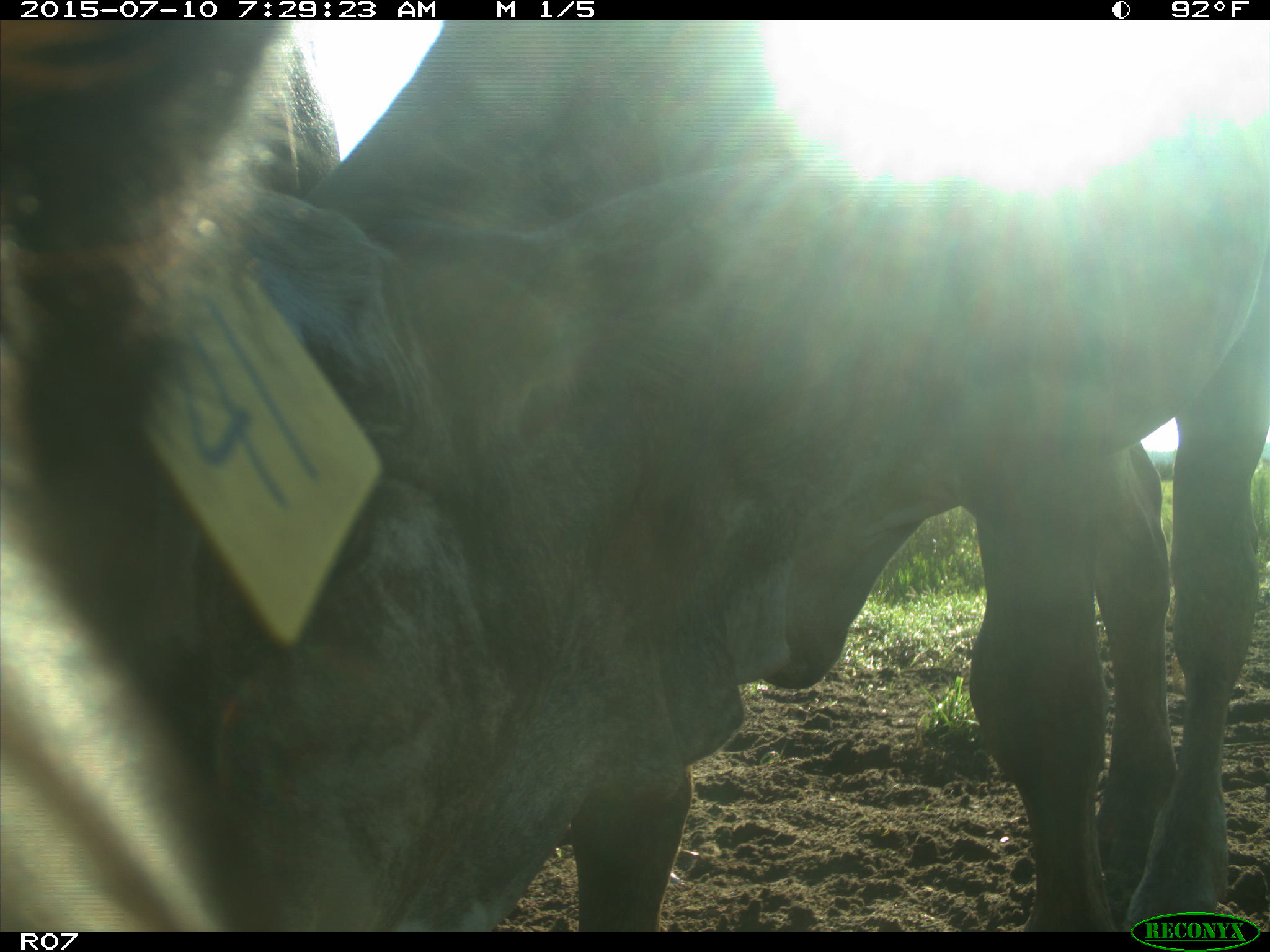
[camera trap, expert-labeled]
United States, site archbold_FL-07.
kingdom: Animalia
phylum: Chordata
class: Mammalia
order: Artiodactyla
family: Bovidae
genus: Bos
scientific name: Bos taurus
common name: domestic cow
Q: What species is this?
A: Bos taurus (domestic cow).